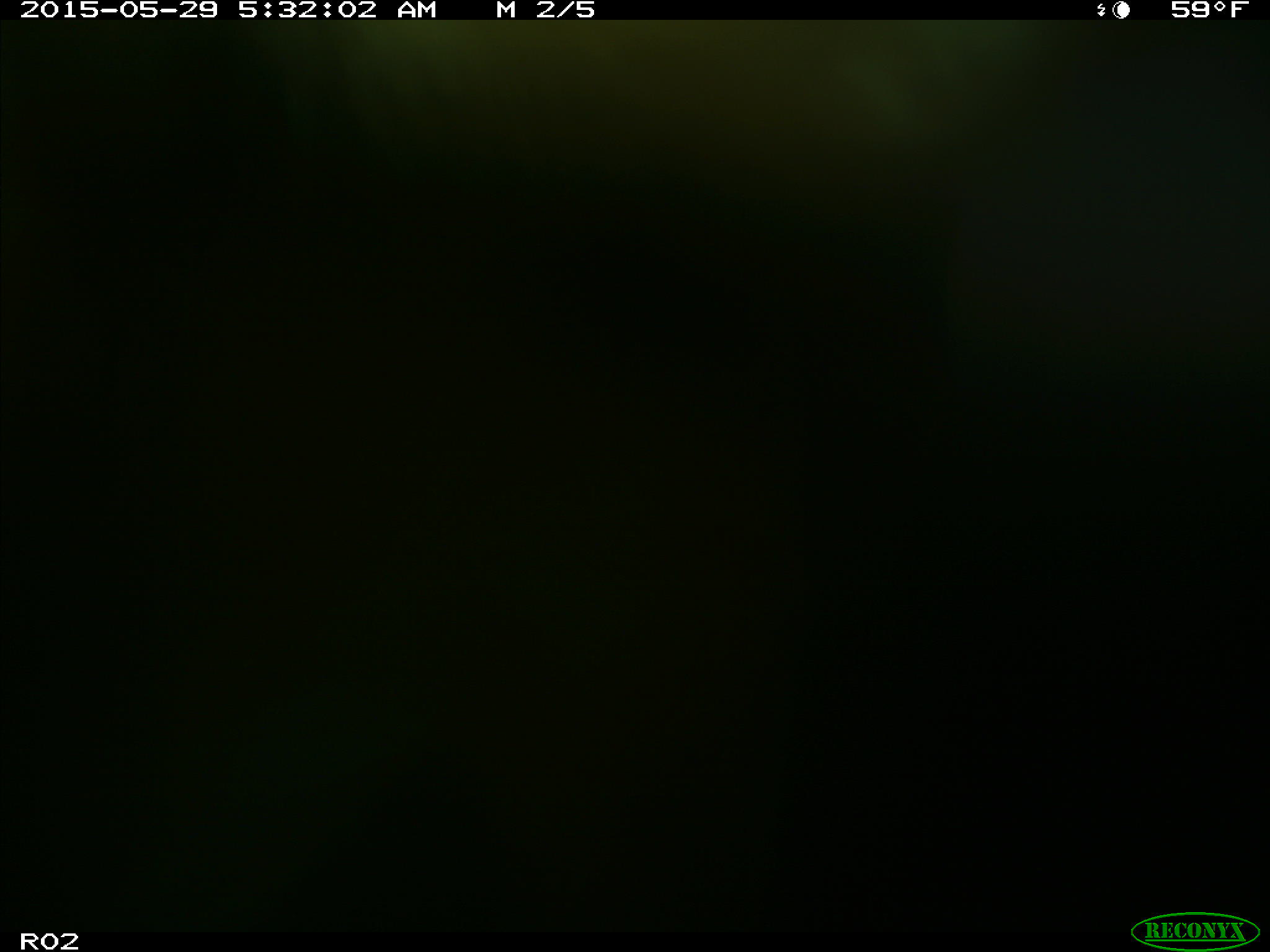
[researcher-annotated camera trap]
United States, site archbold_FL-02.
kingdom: Animalia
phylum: Chordata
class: Mammalia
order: Artiodactyla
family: Bovidae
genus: Bos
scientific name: Bos taurus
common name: domestic cow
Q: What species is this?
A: Bos taurus (domestic cow).